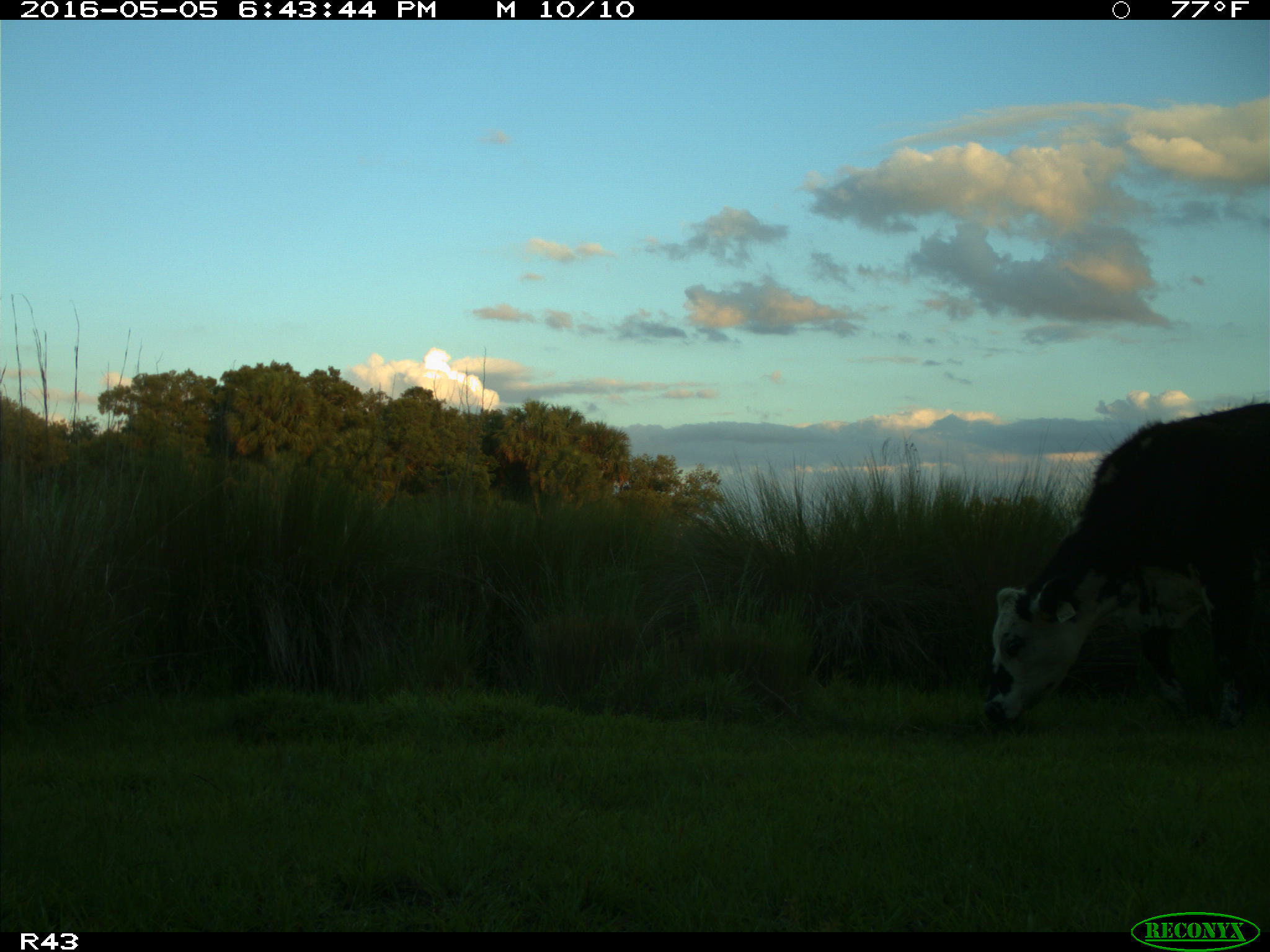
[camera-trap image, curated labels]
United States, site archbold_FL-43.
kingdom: Animalia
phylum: Chordata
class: Mammalia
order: Artiodactyla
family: Bovidae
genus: Bos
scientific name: Bos taurus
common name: domestic cow